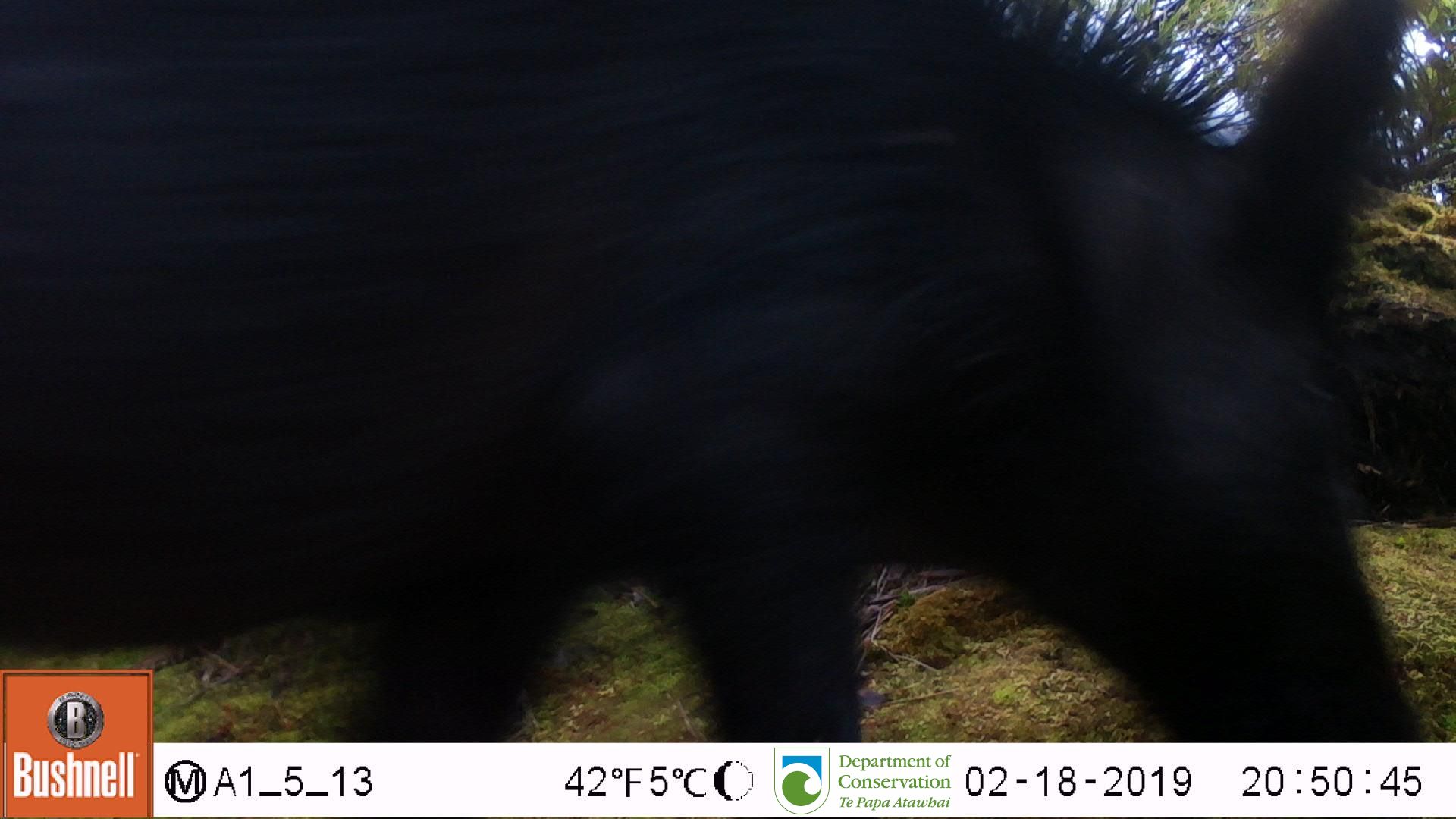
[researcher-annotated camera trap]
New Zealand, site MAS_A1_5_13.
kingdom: Animalia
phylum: Chordata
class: Mammalia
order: Artiodactyla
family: Suidae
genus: Sus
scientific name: Sus scrofa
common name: pig